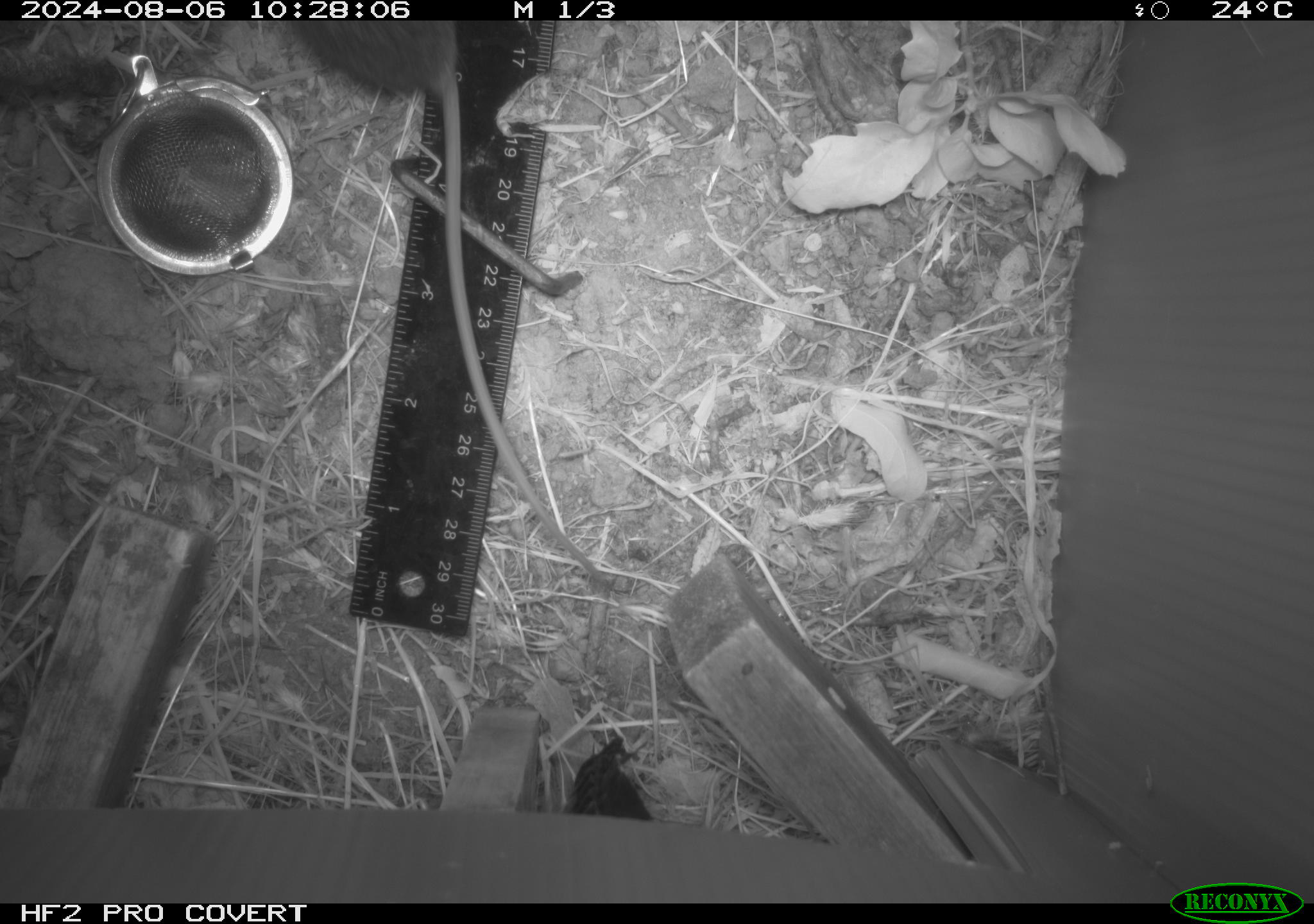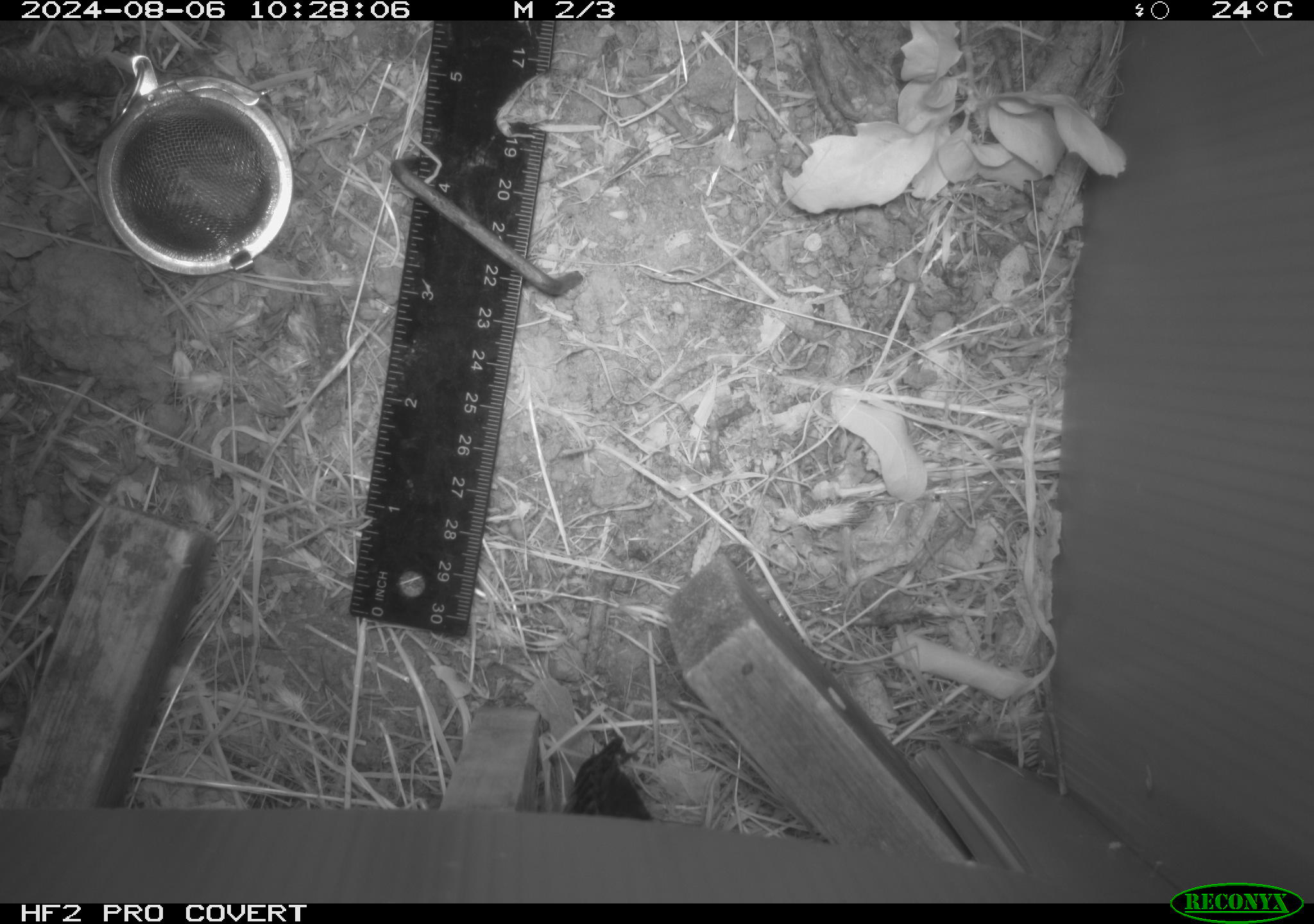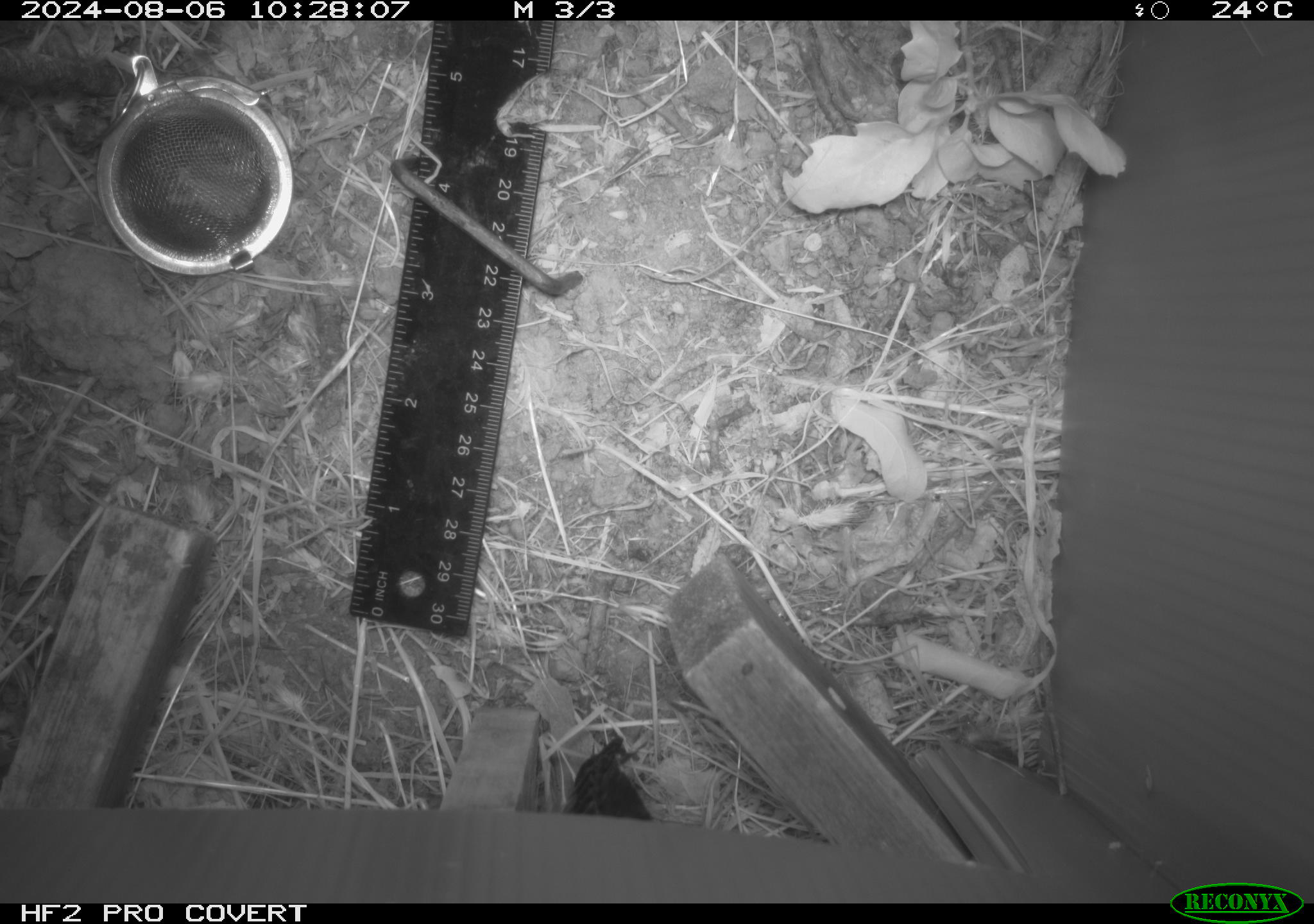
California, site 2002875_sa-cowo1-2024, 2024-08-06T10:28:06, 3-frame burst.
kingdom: Animalia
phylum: Chordata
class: Mammalia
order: Rodentia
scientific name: Rodentia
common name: rodent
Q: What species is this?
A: Rodent (Rodentia).